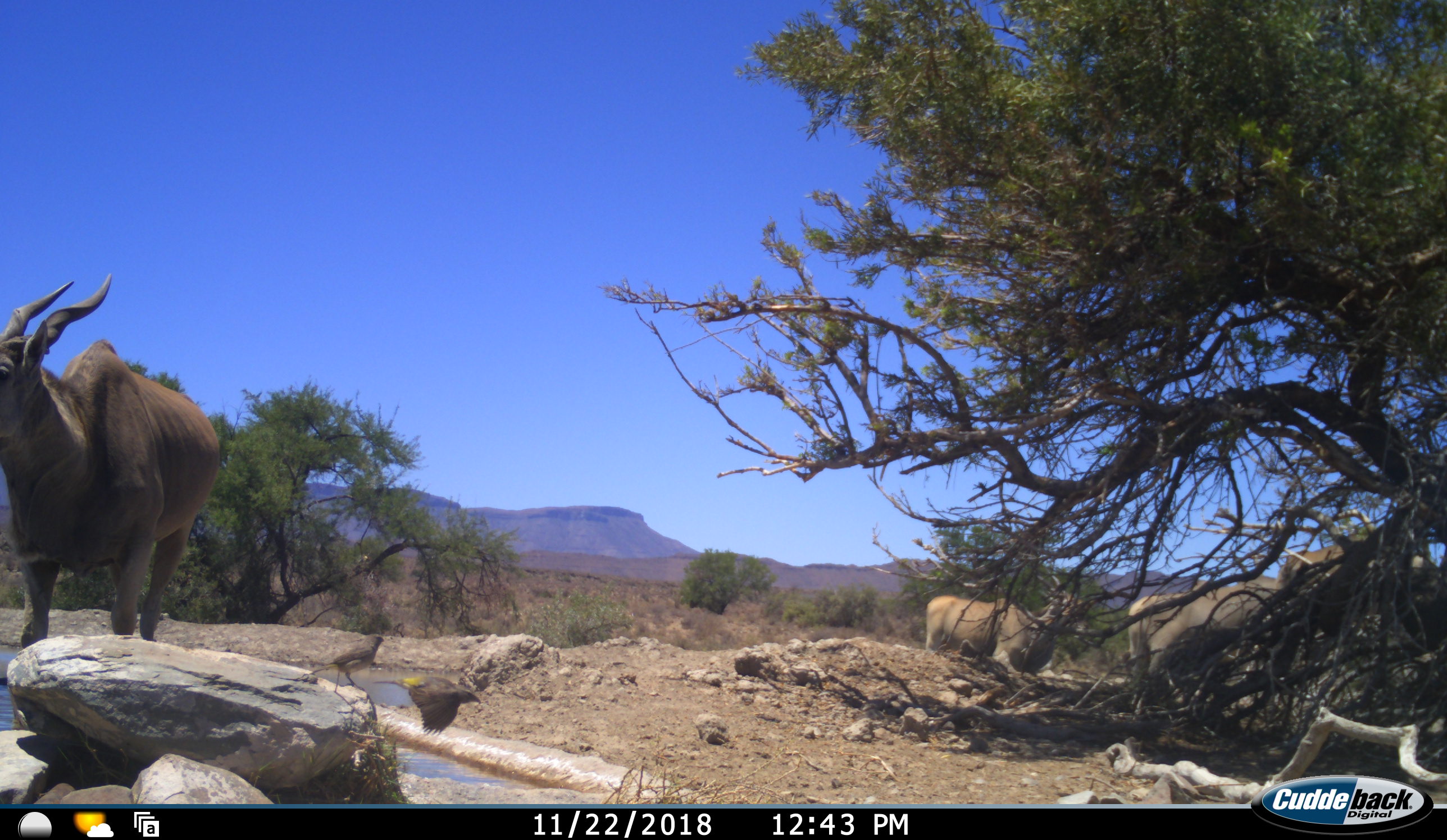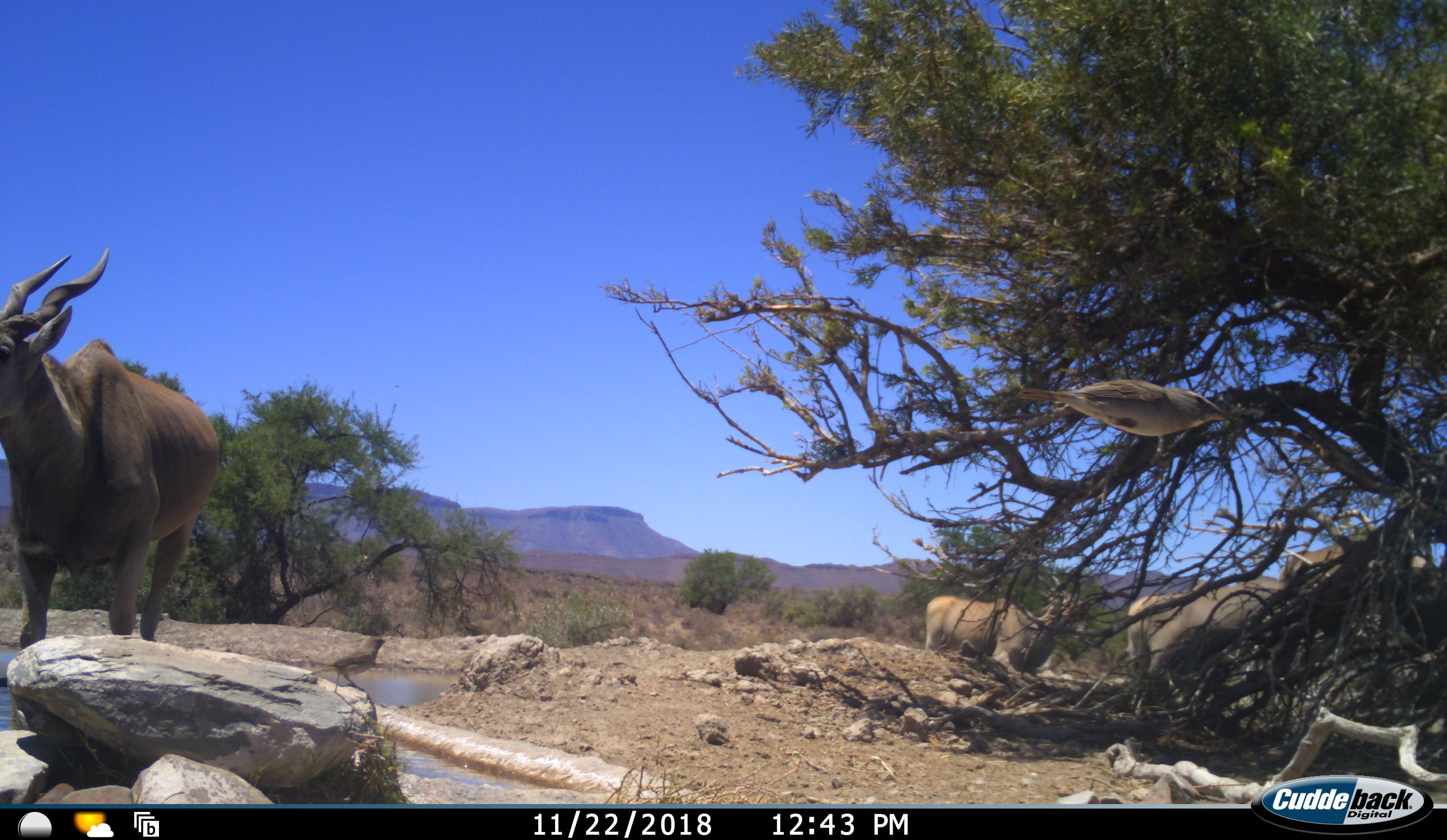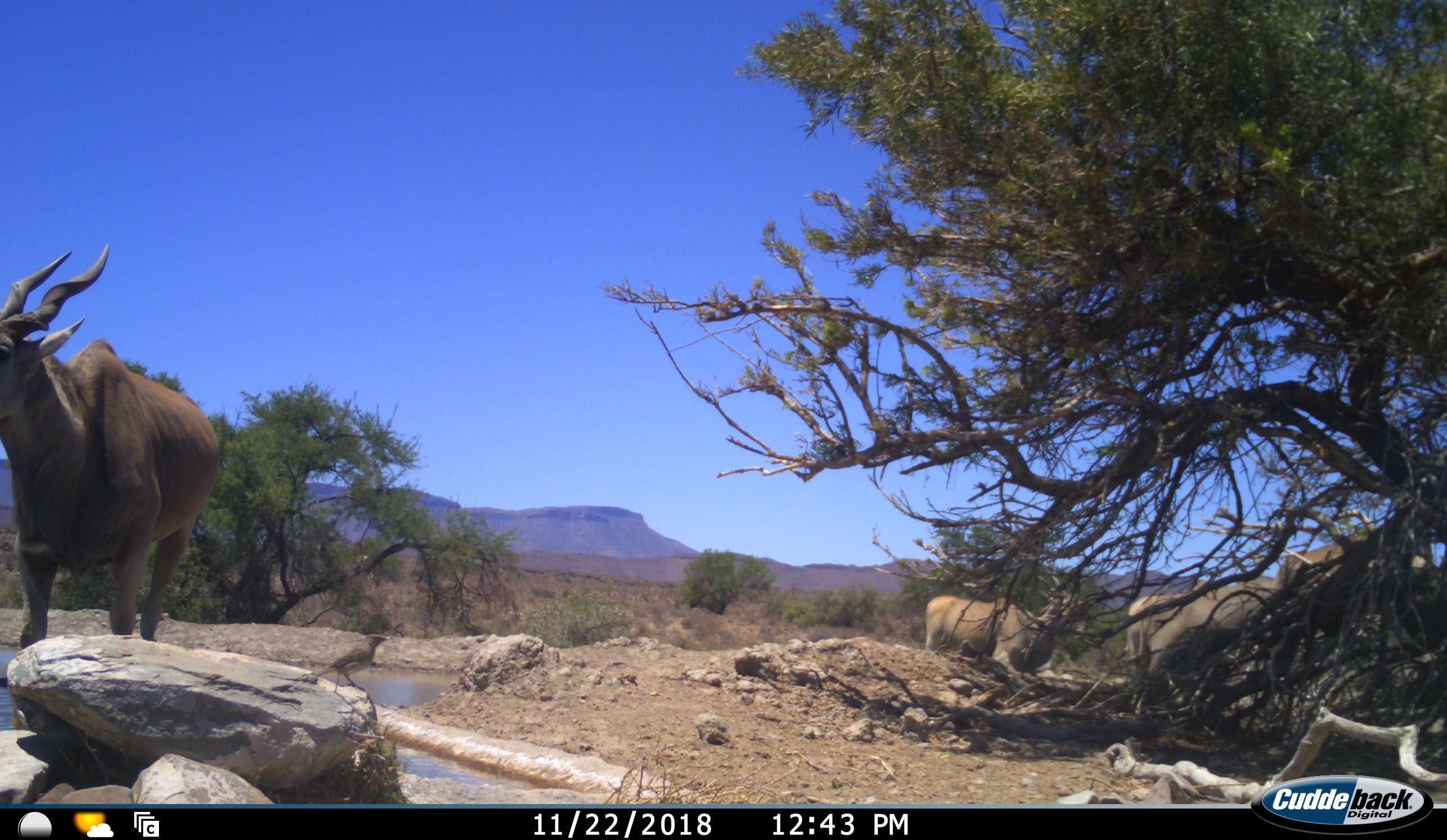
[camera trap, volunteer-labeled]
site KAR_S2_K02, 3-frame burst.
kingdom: Animalia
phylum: Chordata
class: Aves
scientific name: Aves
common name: bird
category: birdother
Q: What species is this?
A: Birdother (bird) (Aves).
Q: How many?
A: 2.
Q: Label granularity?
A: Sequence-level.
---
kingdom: Animalia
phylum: Chordata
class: Mammalia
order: Artiodactyla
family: Bovidae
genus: Tragelaphus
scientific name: Tragelaphus oryx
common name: eland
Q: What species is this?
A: Eland (Tragelaphus oryx).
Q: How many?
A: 4.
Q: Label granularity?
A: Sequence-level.